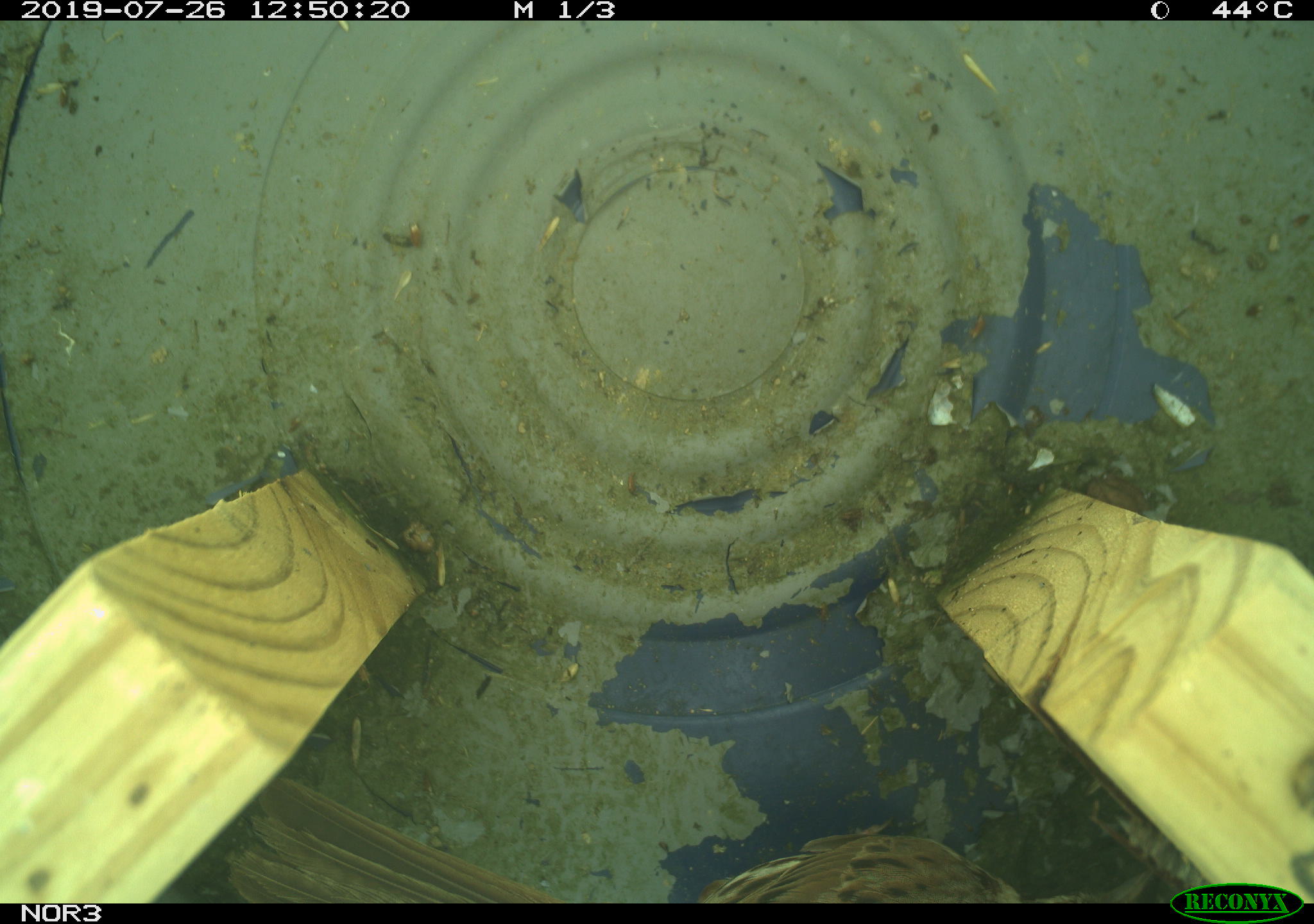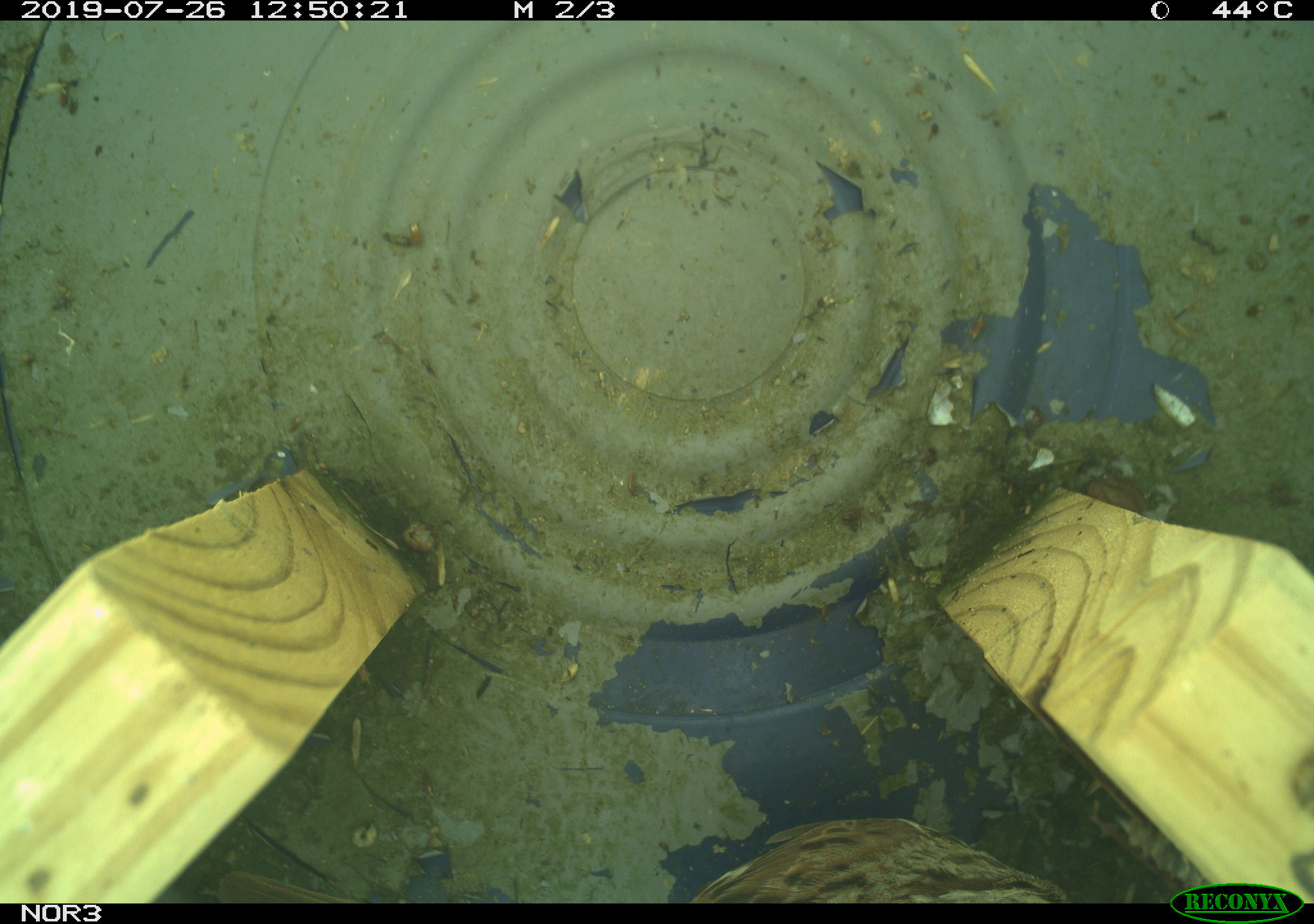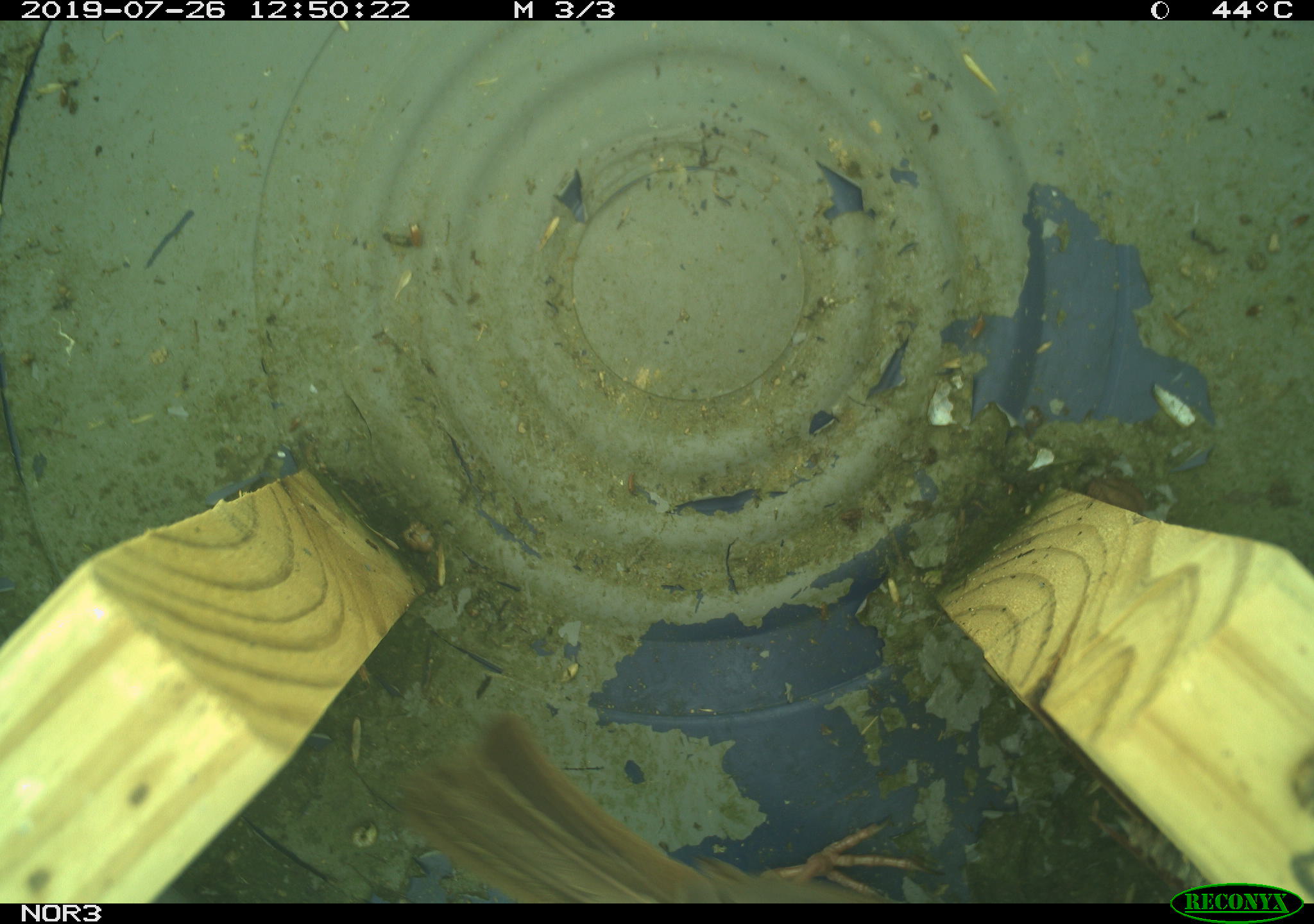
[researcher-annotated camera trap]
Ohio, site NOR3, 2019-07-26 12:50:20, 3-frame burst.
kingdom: Animalia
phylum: Chordata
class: Aves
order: Passeriformes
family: Passerellidae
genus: Melospiza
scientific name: Melospiza melodia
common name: song sparrow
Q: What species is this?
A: Song sparrow (Melospiza melodia).